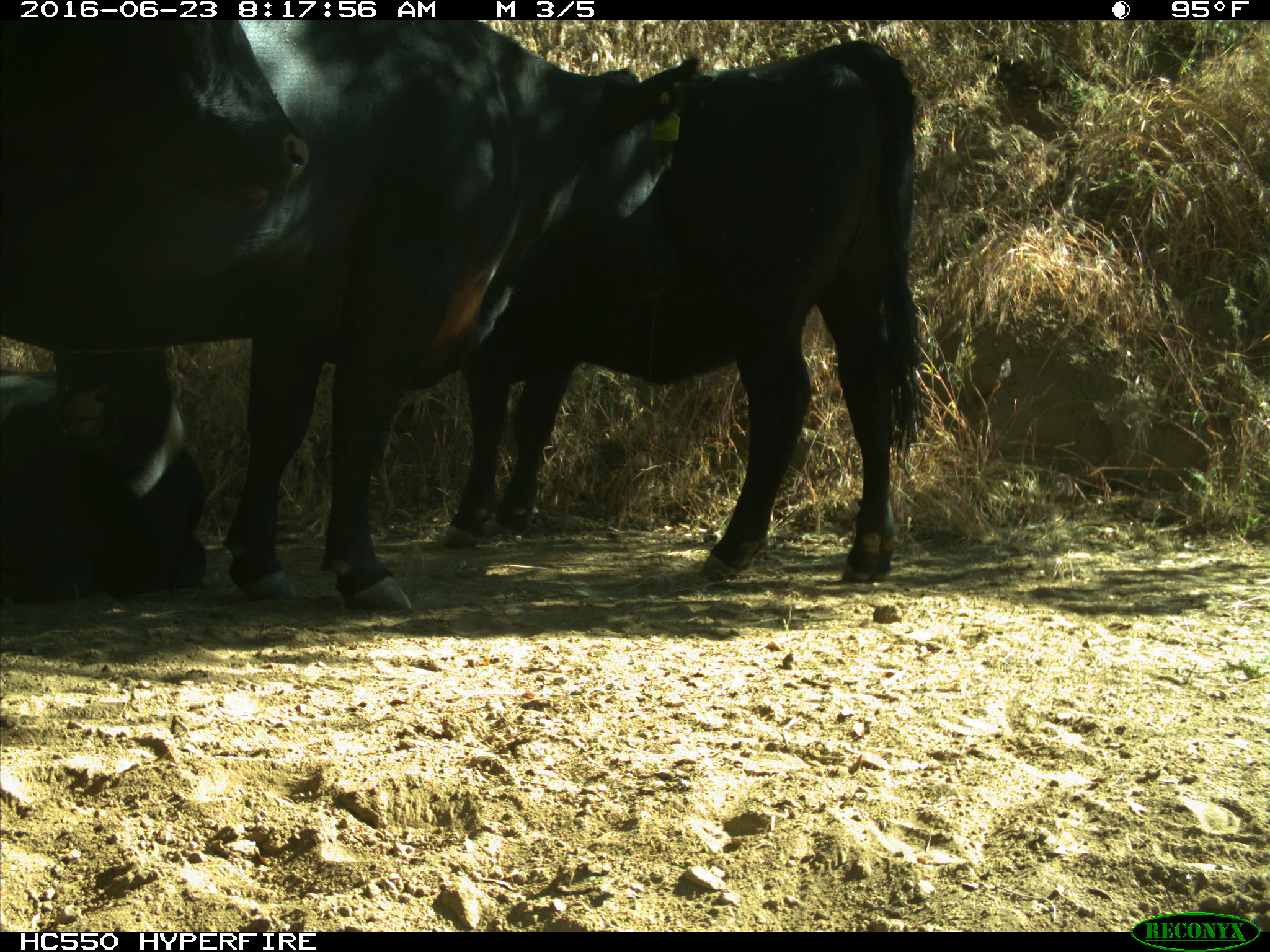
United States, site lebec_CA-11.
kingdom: Animalia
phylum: Chordata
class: Mammalia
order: Artiodactyla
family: Bovidae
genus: Bos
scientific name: Bos taurus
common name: domestic cow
Bos taurus (domestic cow).